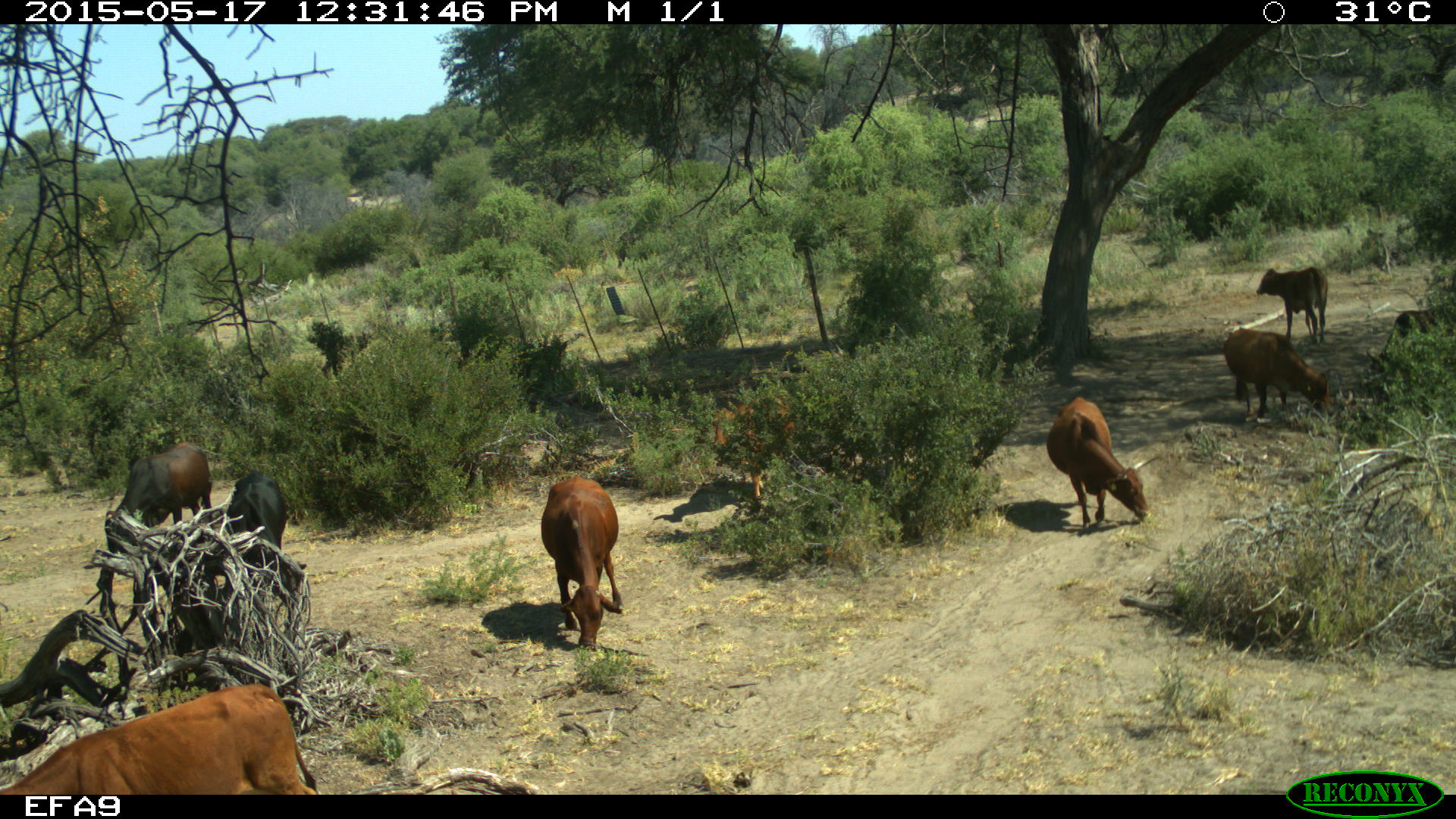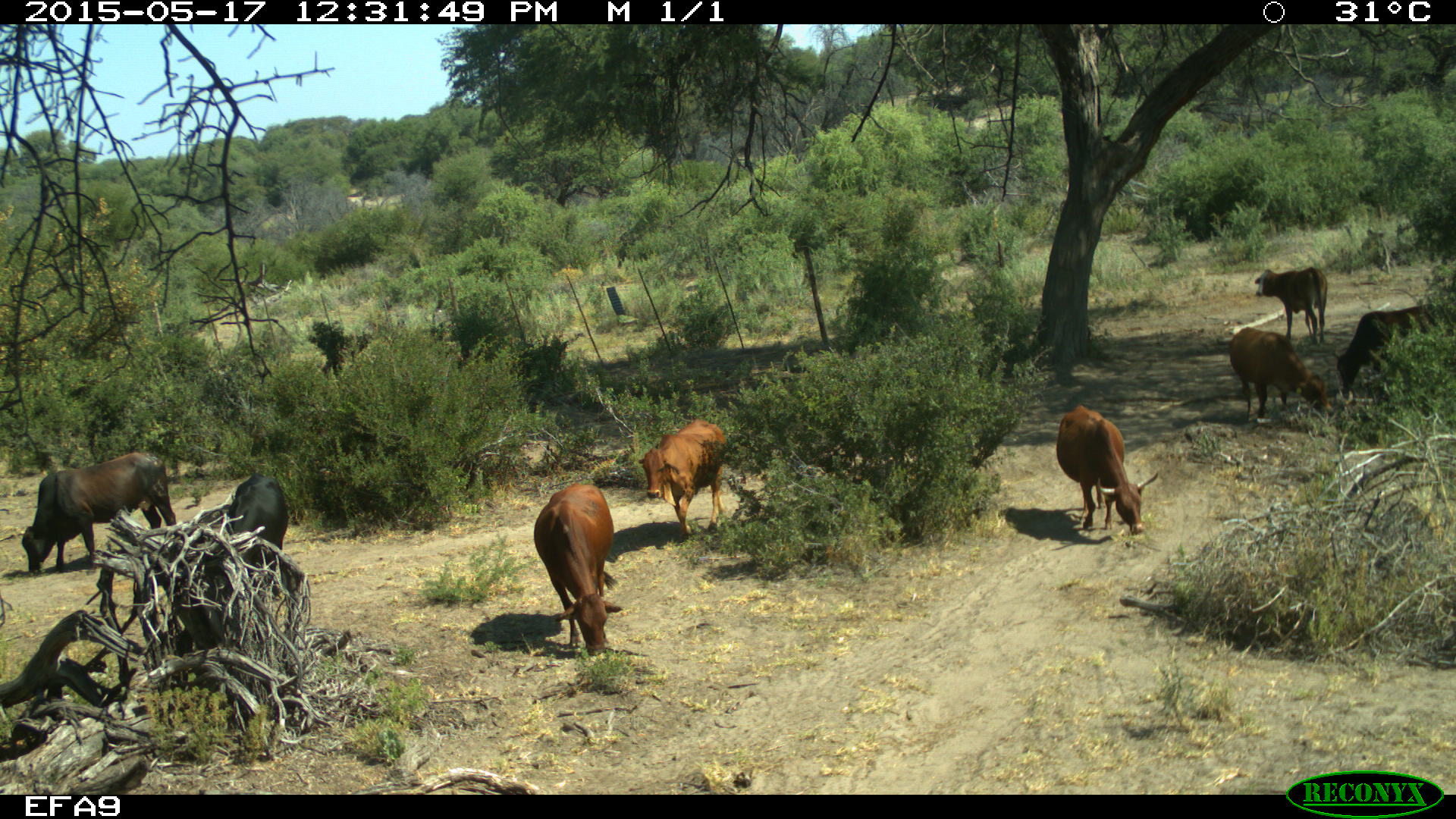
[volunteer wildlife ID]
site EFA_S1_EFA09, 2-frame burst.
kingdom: Animalia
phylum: Chordata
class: Mammalia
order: Artiodactyla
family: Bovidae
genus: Bos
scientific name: Bos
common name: cattle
Cattle (Bos), count 8. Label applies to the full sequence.